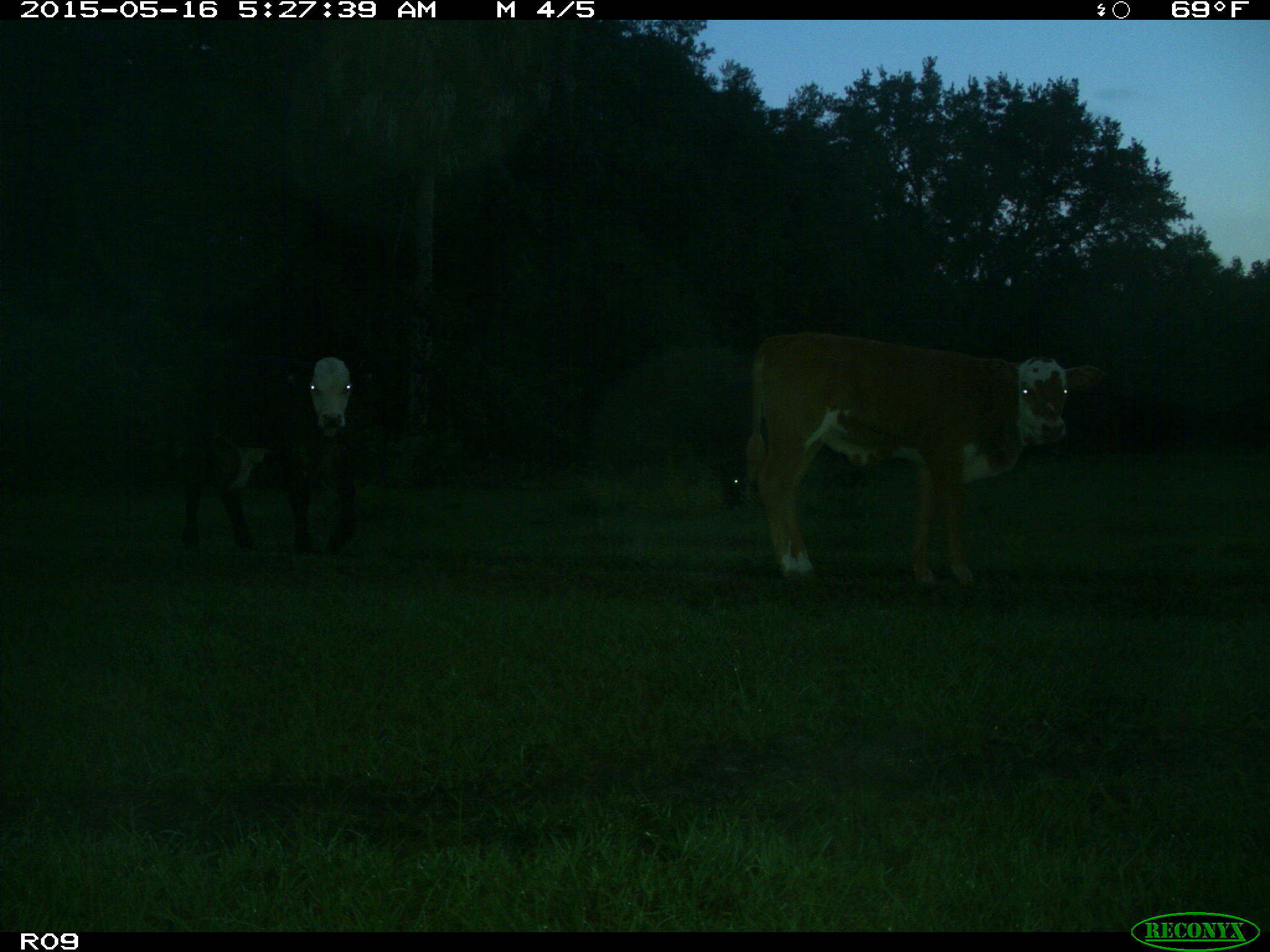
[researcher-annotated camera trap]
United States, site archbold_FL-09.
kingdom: Animalia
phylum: Chordata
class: Mammalia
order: Artiodactyla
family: Bovidae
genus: Bos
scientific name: Bos taurus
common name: domestic cow